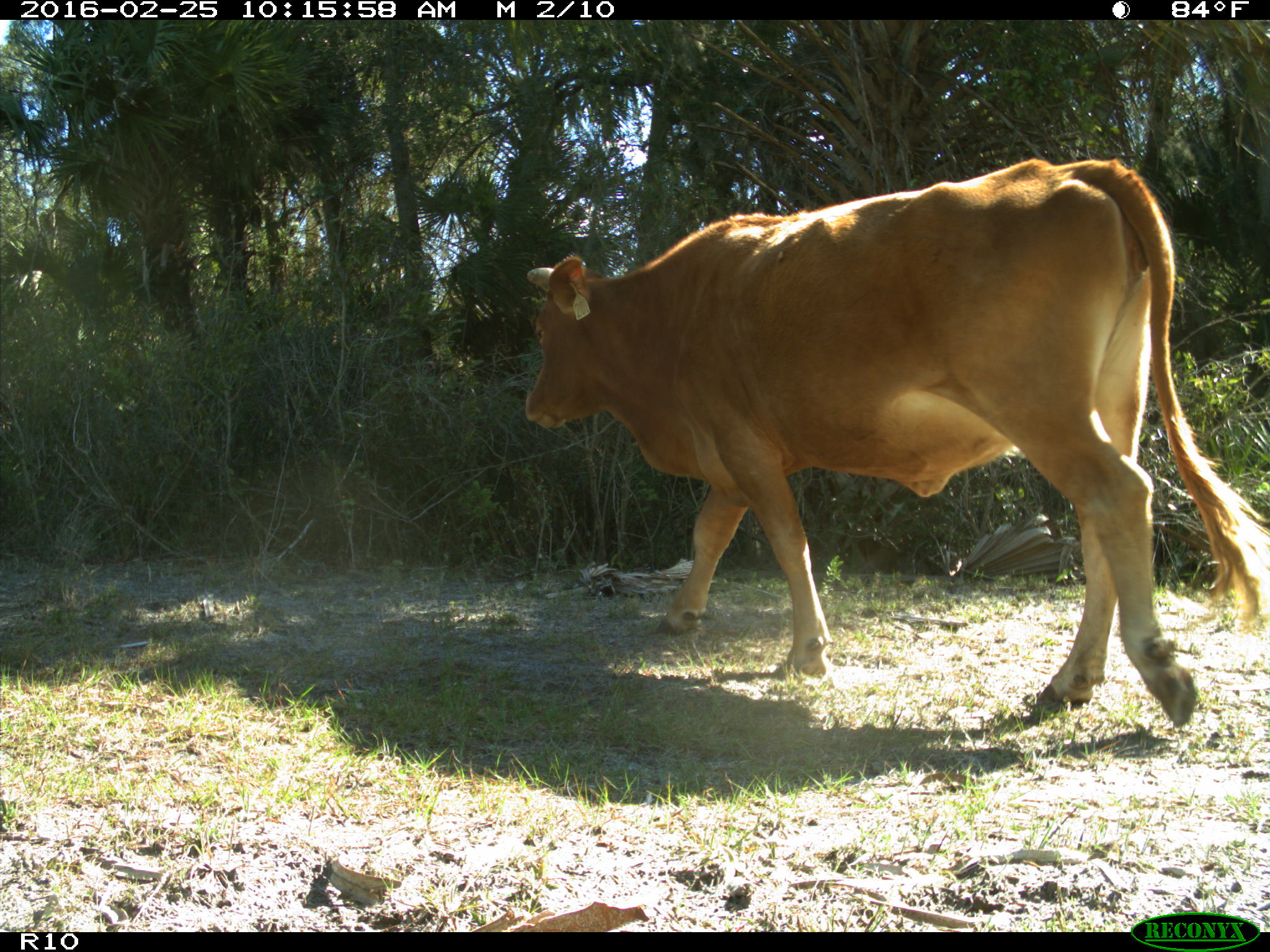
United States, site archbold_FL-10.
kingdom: Animalia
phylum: Chordata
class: Mammalia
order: Artiodactyla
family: Bovidae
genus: Bos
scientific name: Bos taurus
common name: domestic cow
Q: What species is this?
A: Bos taurus (domestic cow).